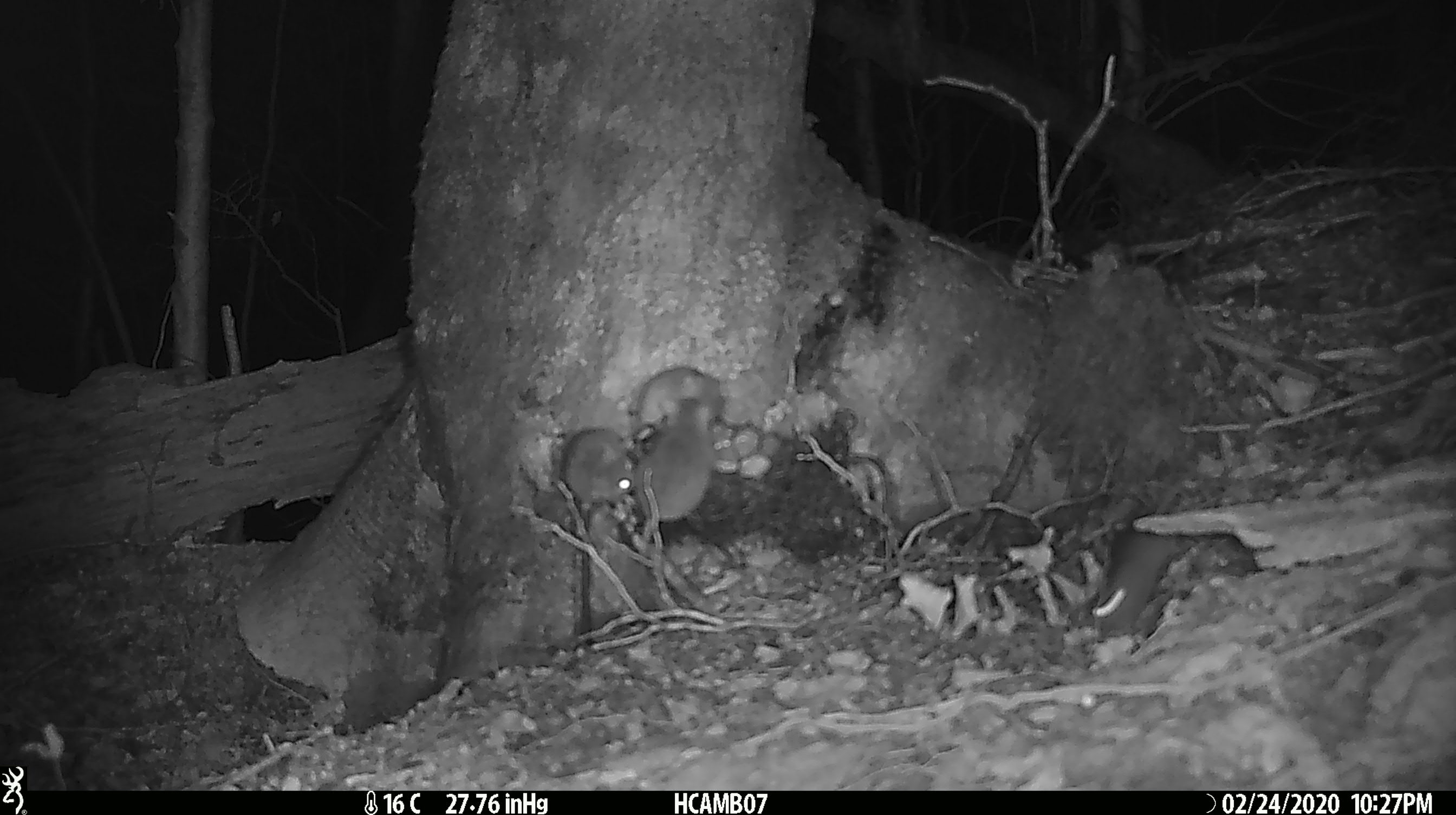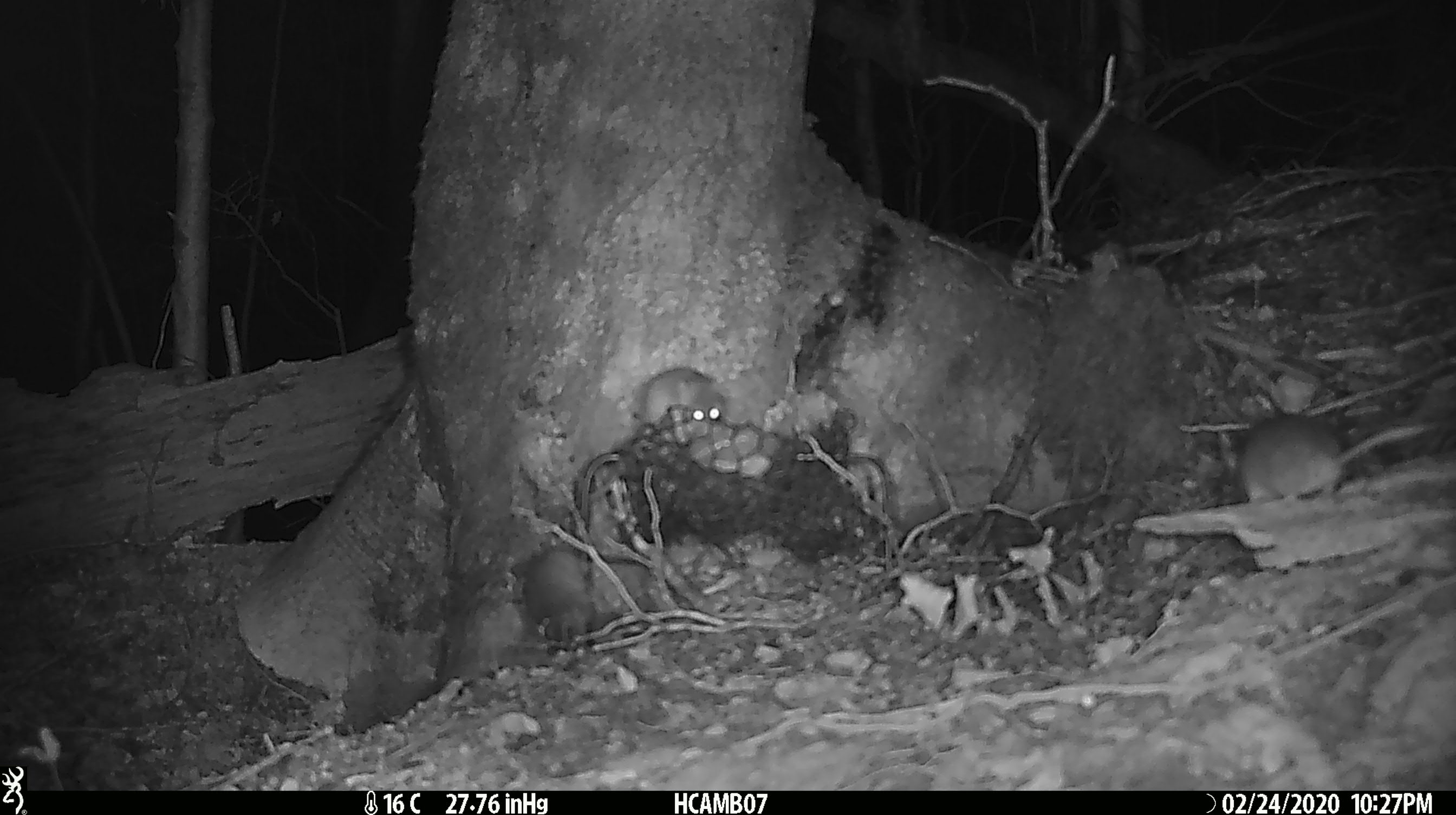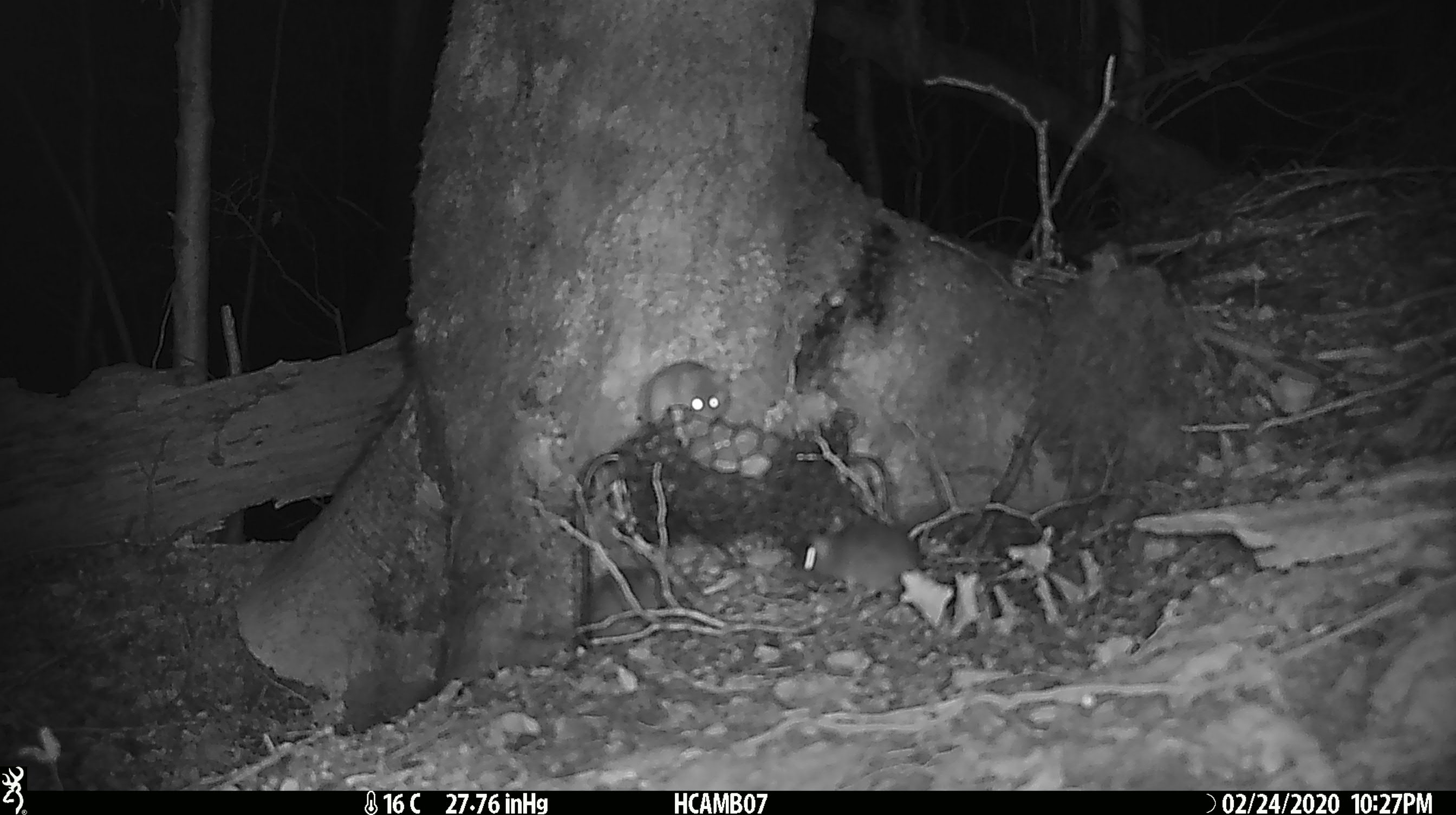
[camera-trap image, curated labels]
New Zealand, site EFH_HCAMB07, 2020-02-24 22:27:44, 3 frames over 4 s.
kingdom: Animalia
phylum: Chordata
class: Mammalia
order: Rodentia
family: Muridae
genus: Mus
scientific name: Mus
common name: mouse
Mouse (Mus).